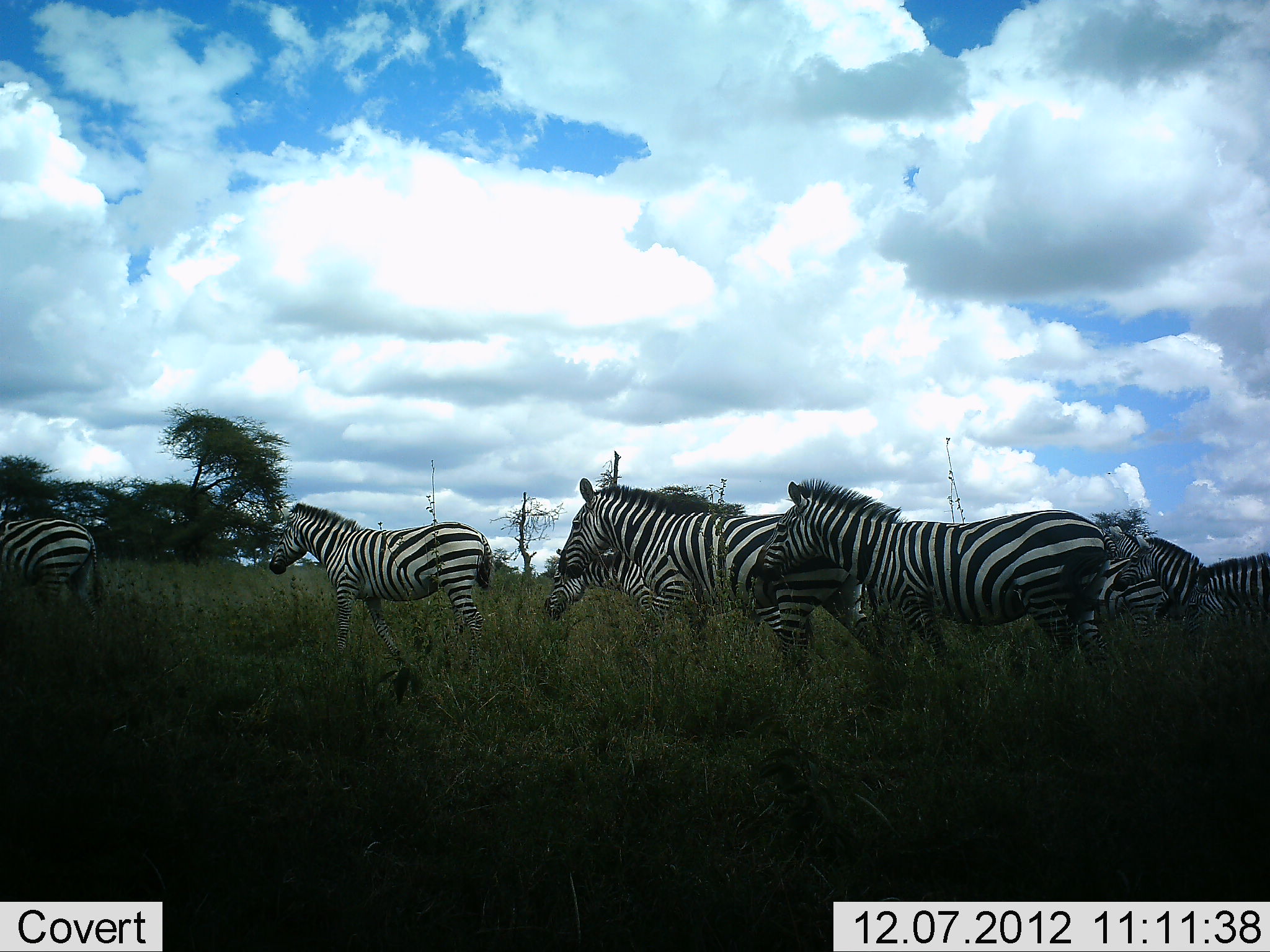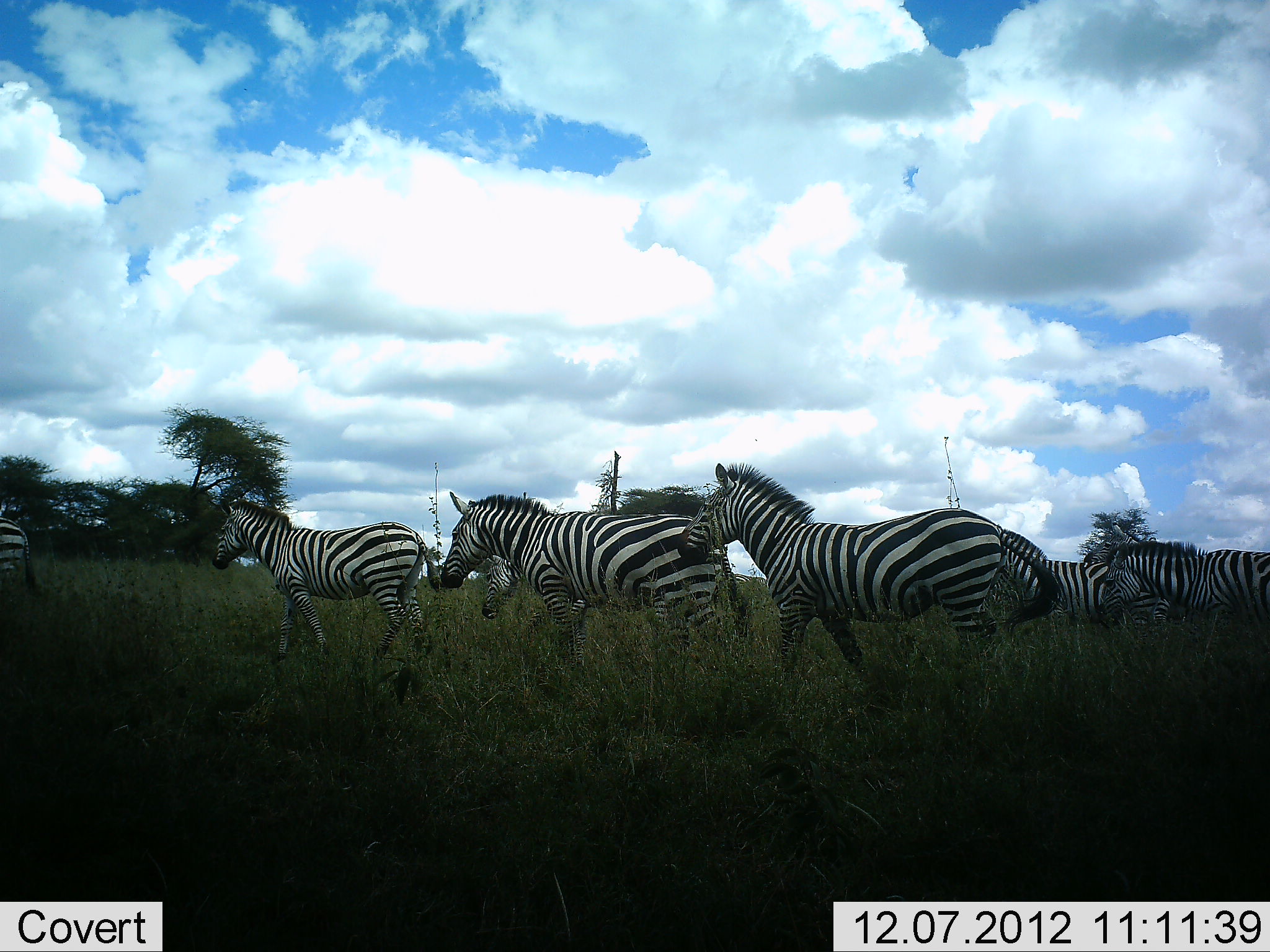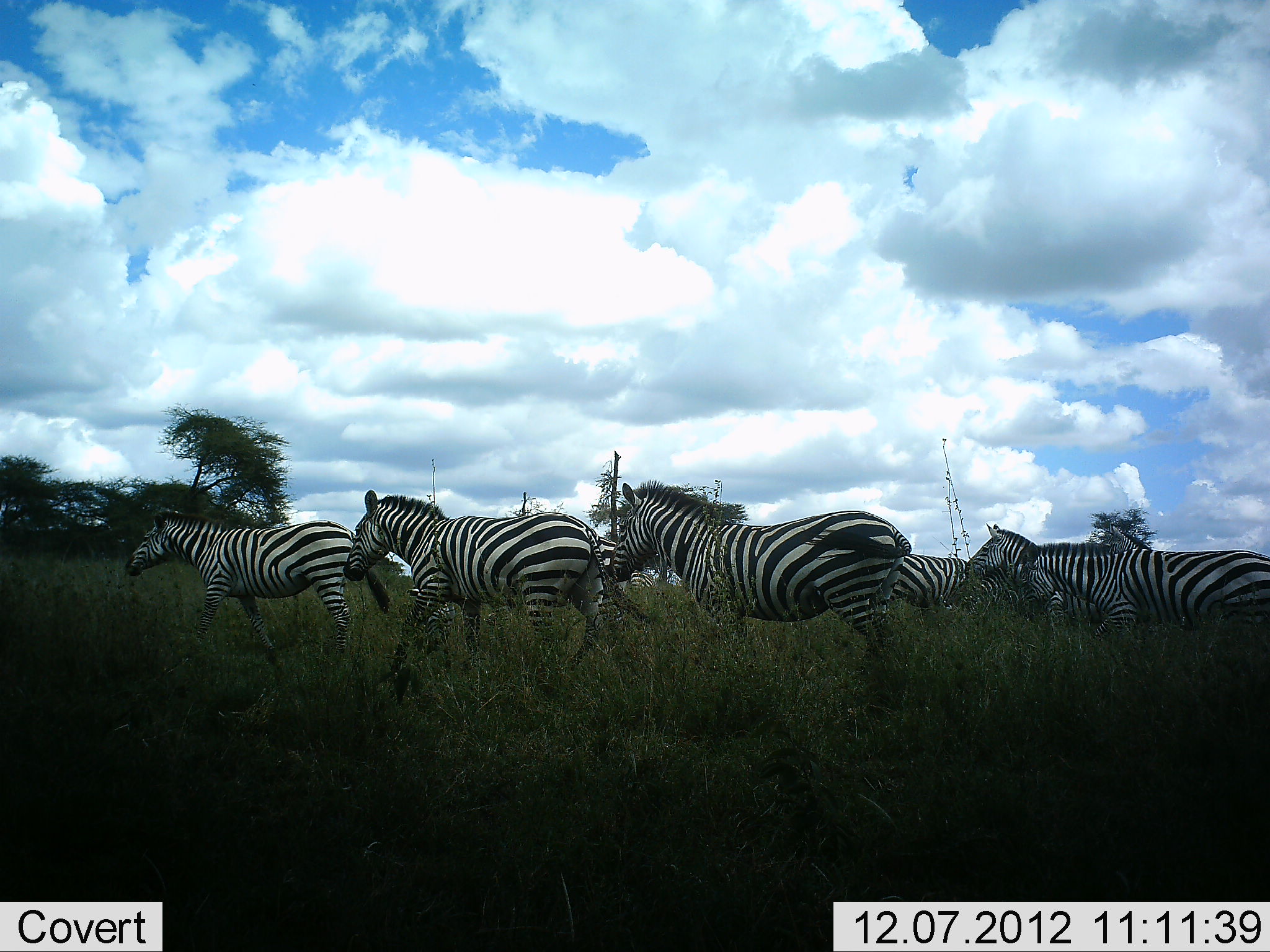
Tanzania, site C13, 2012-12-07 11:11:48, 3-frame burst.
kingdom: Animalia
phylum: Chordata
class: Mammalia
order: Perissodactyla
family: Equidae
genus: Equus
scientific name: Equus quagga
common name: plains zebra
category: zebra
Zebra (plains zebra) (Equus quagga), count 8. Behavior (volunteer vote fractions): standing 0%, resting 0%, moving 100%, interacting 0%. Young present (vote fraction): 10%. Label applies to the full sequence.